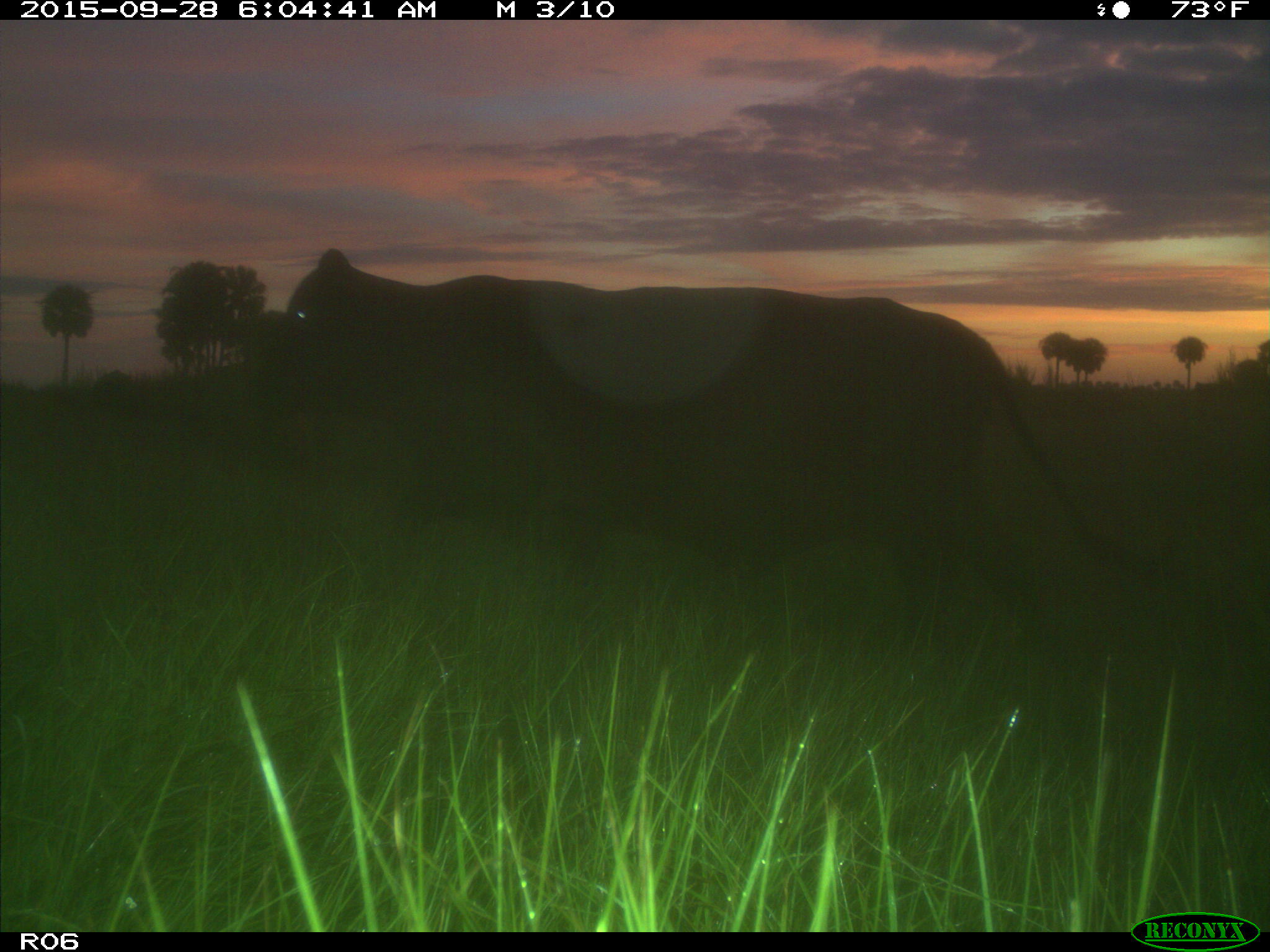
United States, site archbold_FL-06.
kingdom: Animalia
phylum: Chordata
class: Mammalia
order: Artiodactyla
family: Bovidae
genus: Bos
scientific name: Bos taurus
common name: domestic cow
Bos taurus (domestic cow).